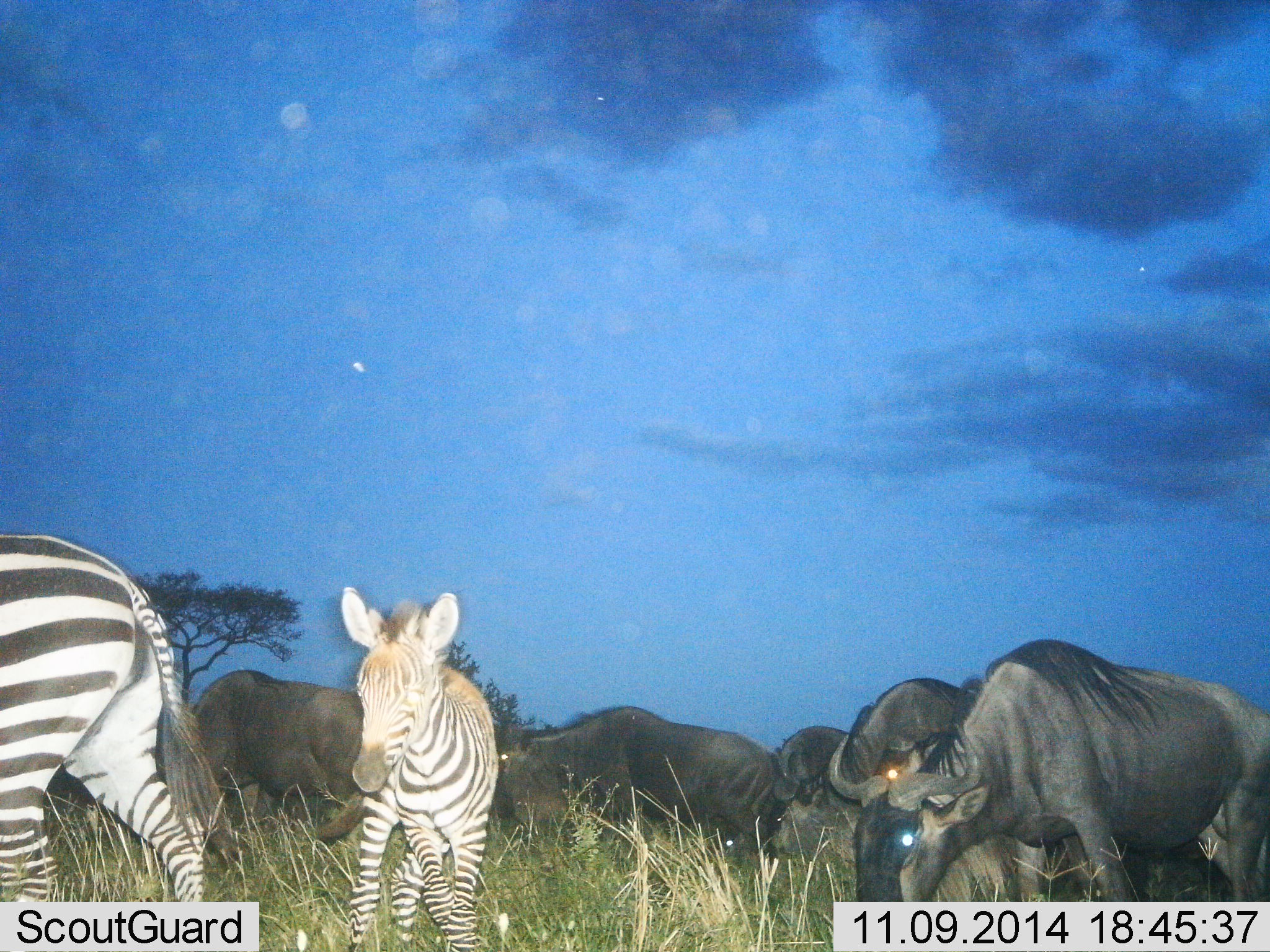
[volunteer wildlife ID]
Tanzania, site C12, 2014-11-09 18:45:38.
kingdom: Animalia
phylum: Chordata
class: Mammalia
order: Artiodactyla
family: Bovidae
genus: Connochaetes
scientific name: Connochaetes taurinus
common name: blue wildebeest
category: wildebeest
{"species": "wildebeest (blue wildebeest) (Connochaetes taurinus)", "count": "6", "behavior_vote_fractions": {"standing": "18%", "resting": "0%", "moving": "36%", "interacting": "0%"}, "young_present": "0%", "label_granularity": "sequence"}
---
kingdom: Animalia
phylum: Chordata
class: Mammalia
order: Perissodactyla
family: Equidae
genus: Equus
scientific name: Equus quagga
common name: plains zebra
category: zebra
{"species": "zebra (plains zebra) (Equus quagga)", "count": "2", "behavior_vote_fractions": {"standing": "18%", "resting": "0%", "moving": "82%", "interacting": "0%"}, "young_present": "27%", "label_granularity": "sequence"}